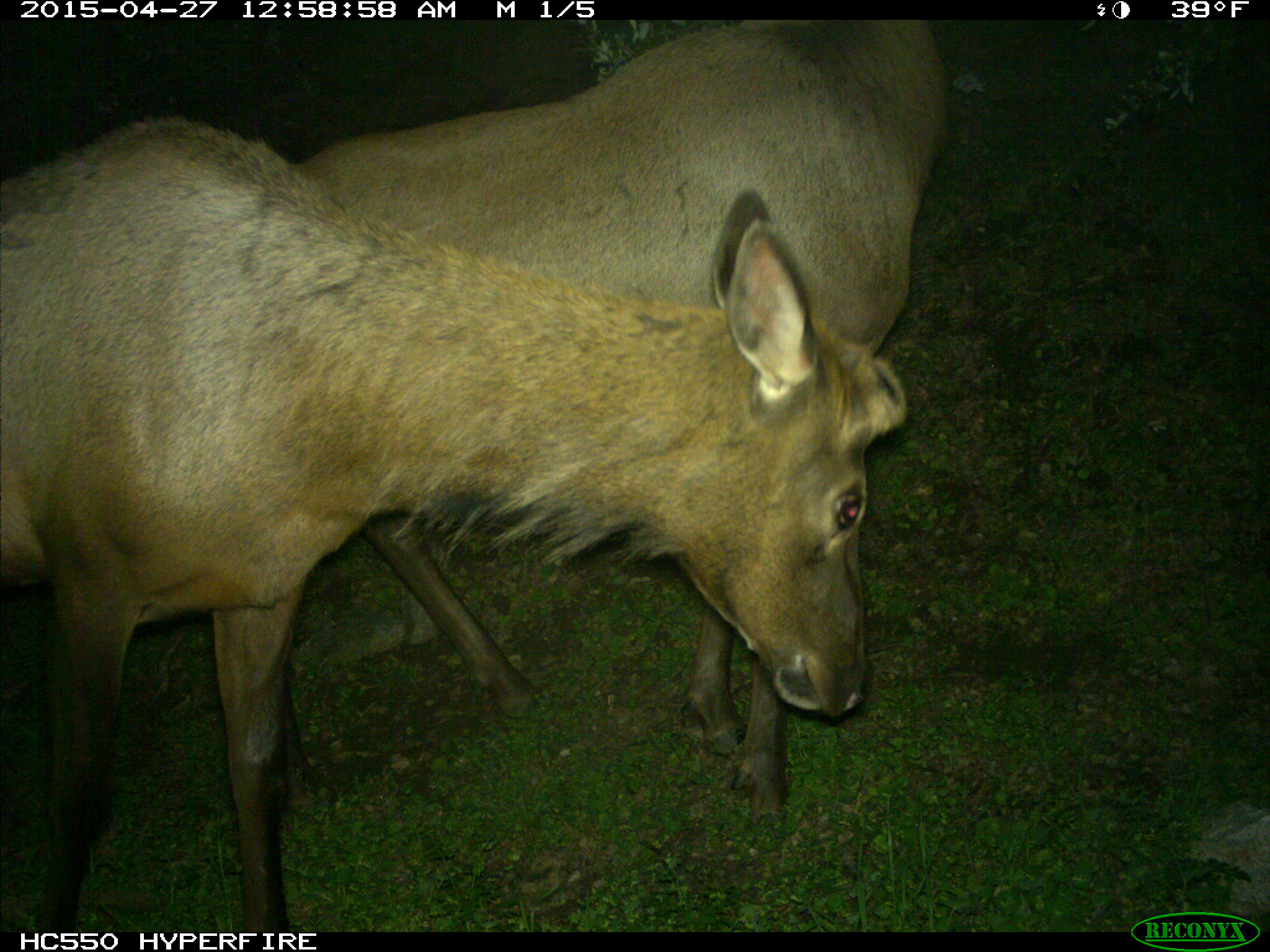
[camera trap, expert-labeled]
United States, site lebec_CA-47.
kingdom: Animalia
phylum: Chordata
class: Mammalia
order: Artiodactyla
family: Cervidae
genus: Cervus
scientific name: Cervus canadensis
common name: elk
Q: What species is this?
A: Cervus canadensis (elk).